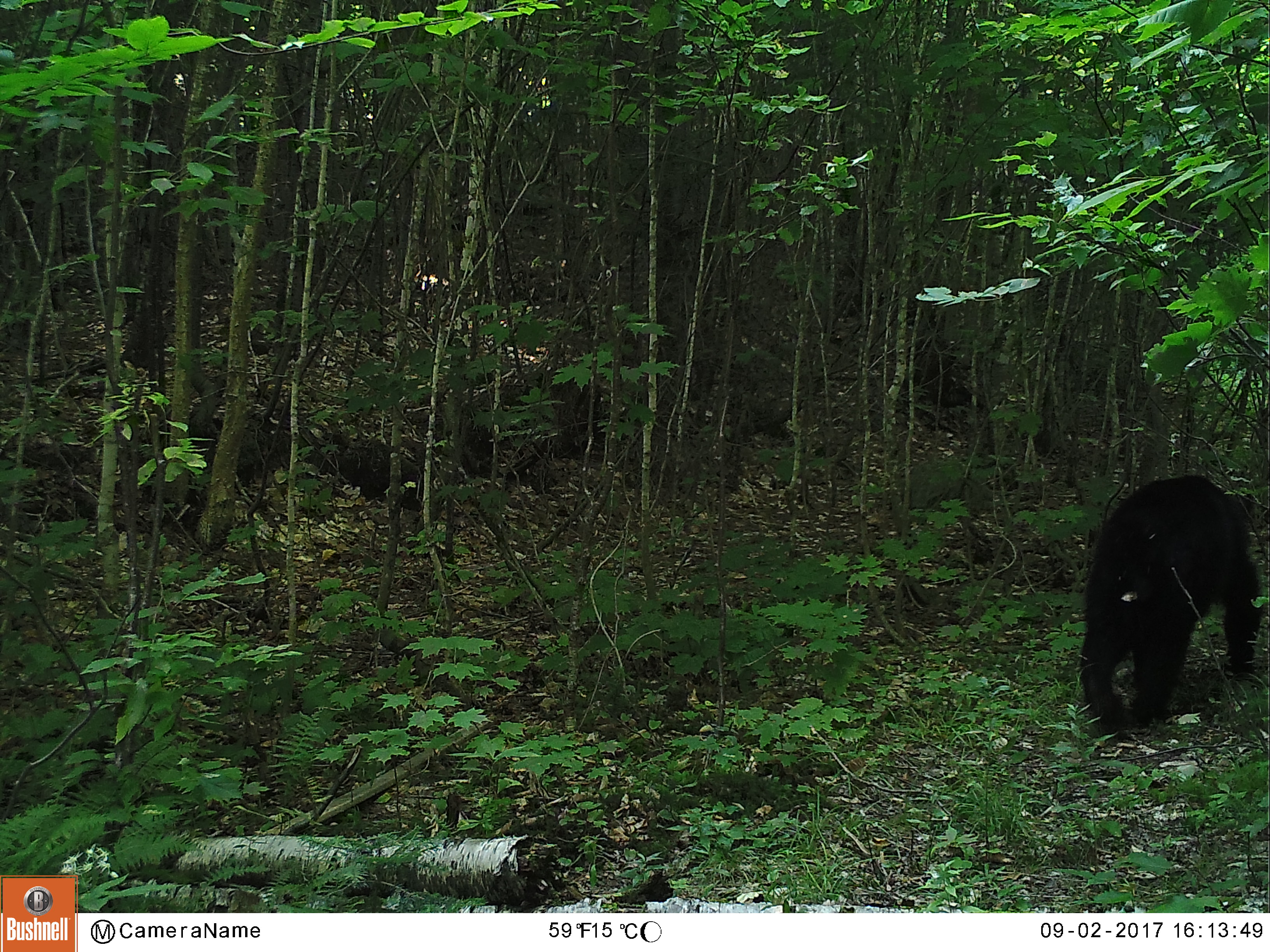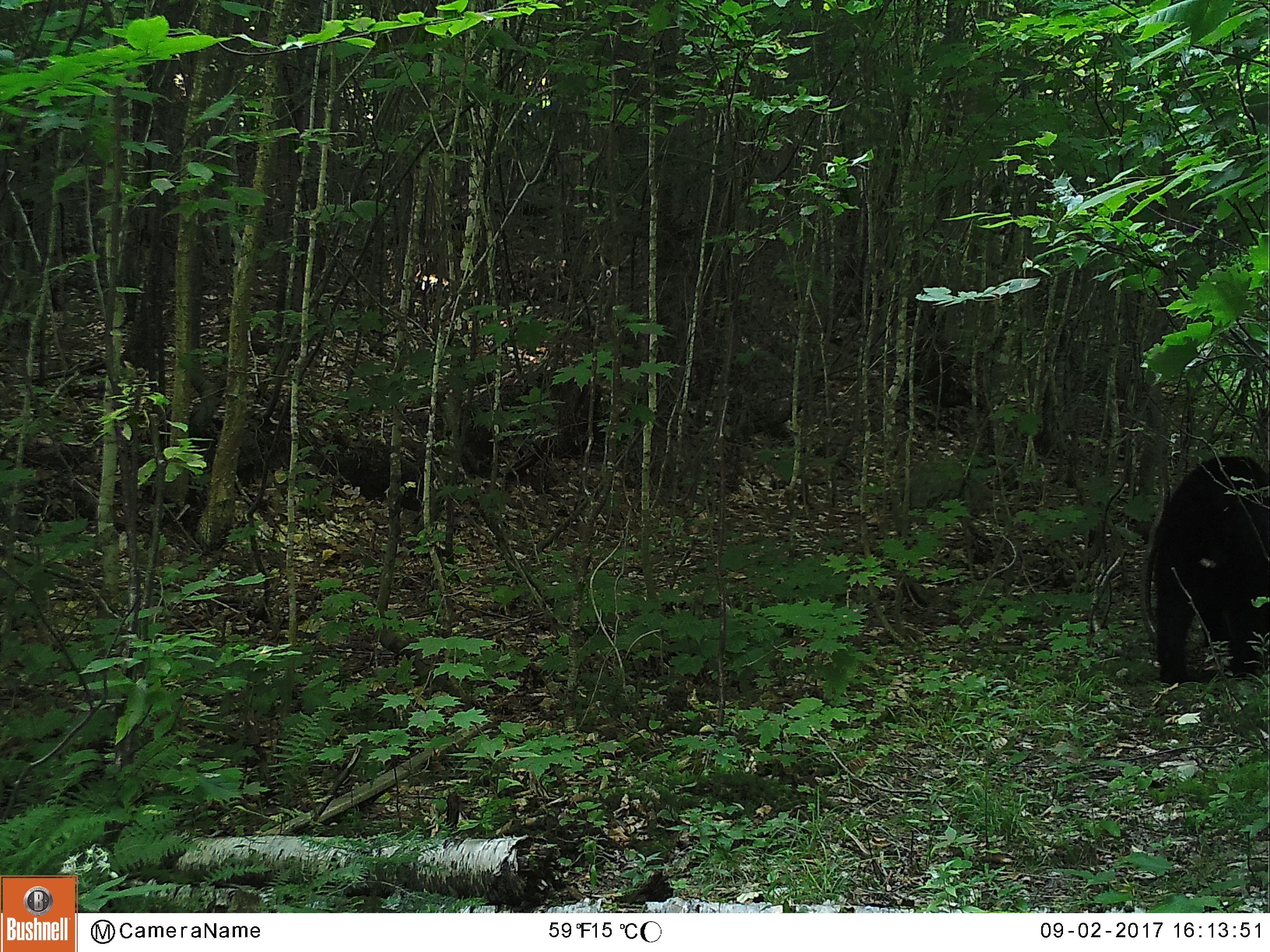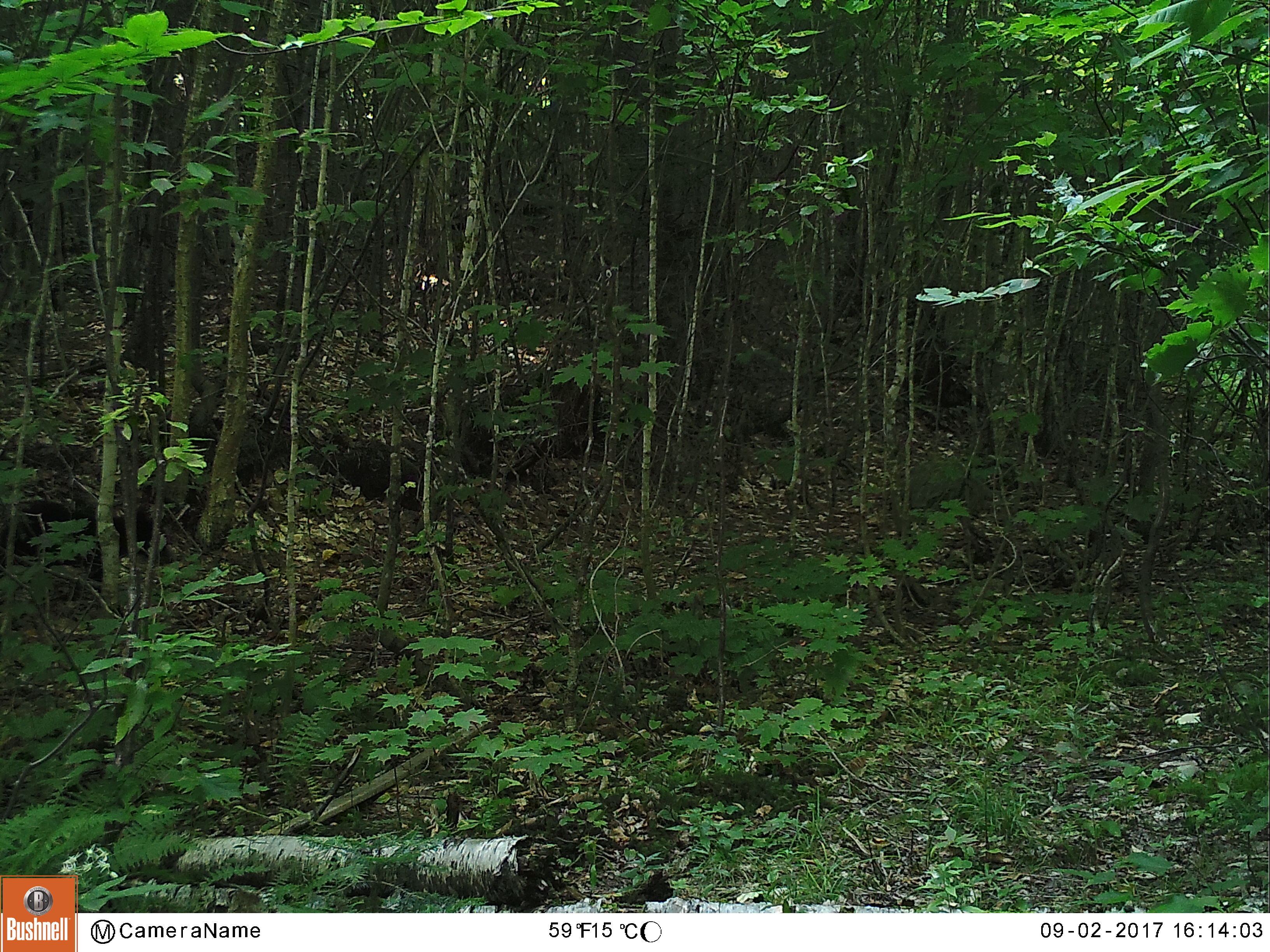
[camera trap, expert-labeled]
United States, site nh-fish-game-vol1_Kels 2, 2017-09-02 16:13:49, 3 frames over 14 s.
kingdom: Animalia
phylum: Chordata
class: Mammalia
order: Carnivora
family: Ursidae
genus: Ursus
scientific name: Ursus americanus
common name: black bear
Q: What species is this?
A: Black bear (Ursus americanus).